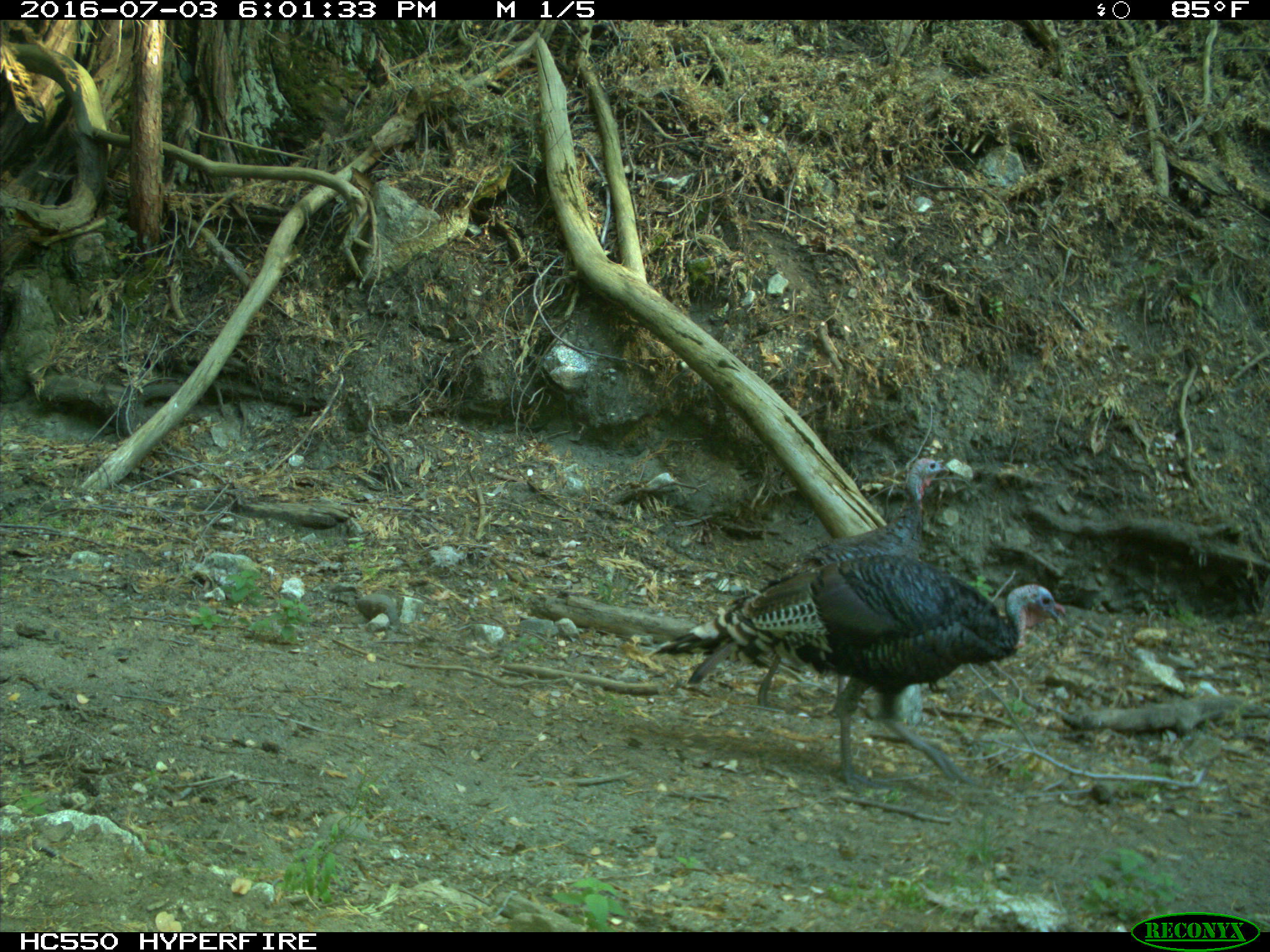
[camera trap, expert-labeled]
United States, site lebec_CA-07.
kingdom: Animalia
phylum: Chordata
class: Aves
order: Galliformes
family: Phasianidae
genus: Meleagris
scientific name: Meleagris gallopavo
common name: wild turkey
Meleagris gallopavo (wild turkey).